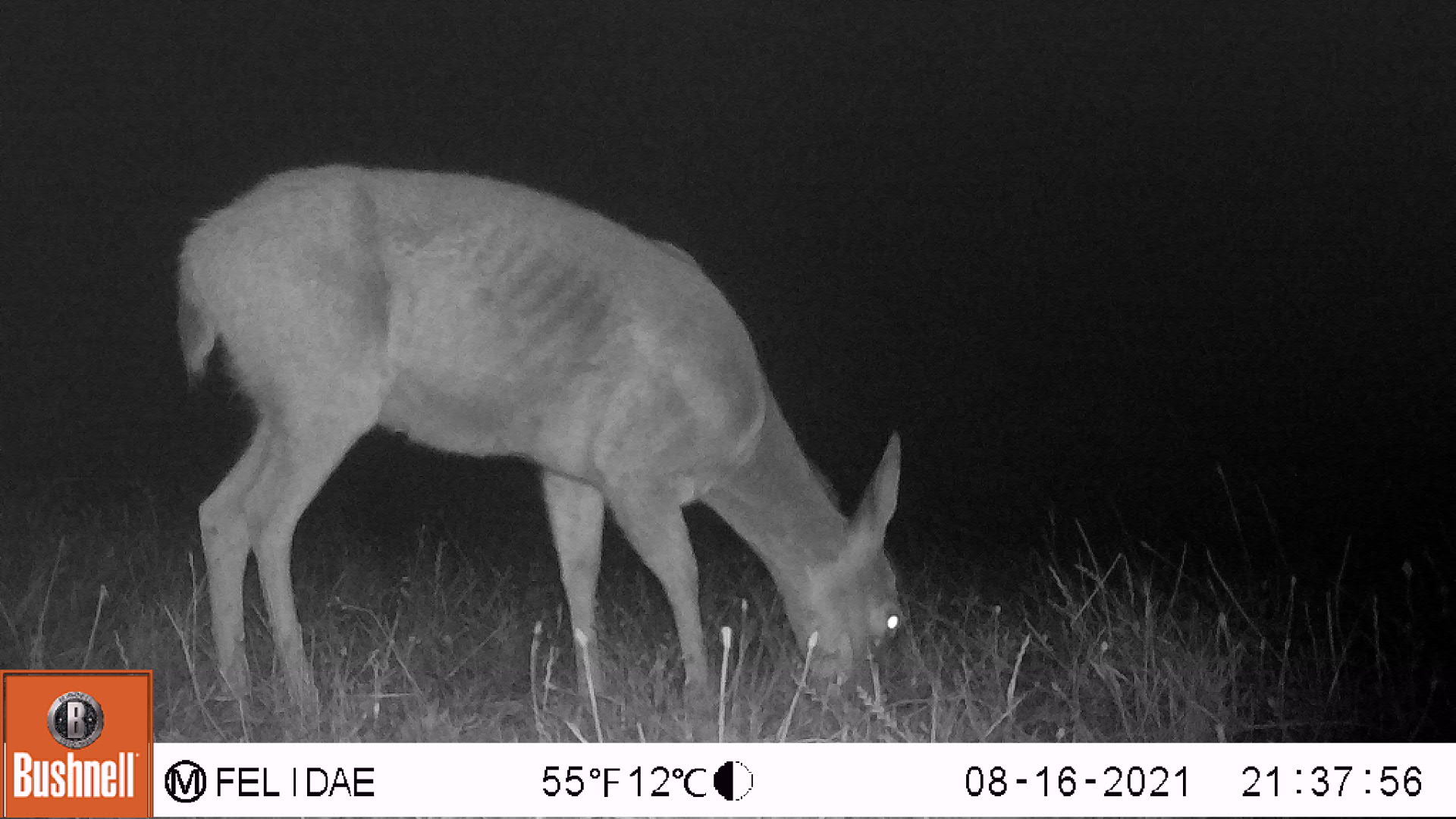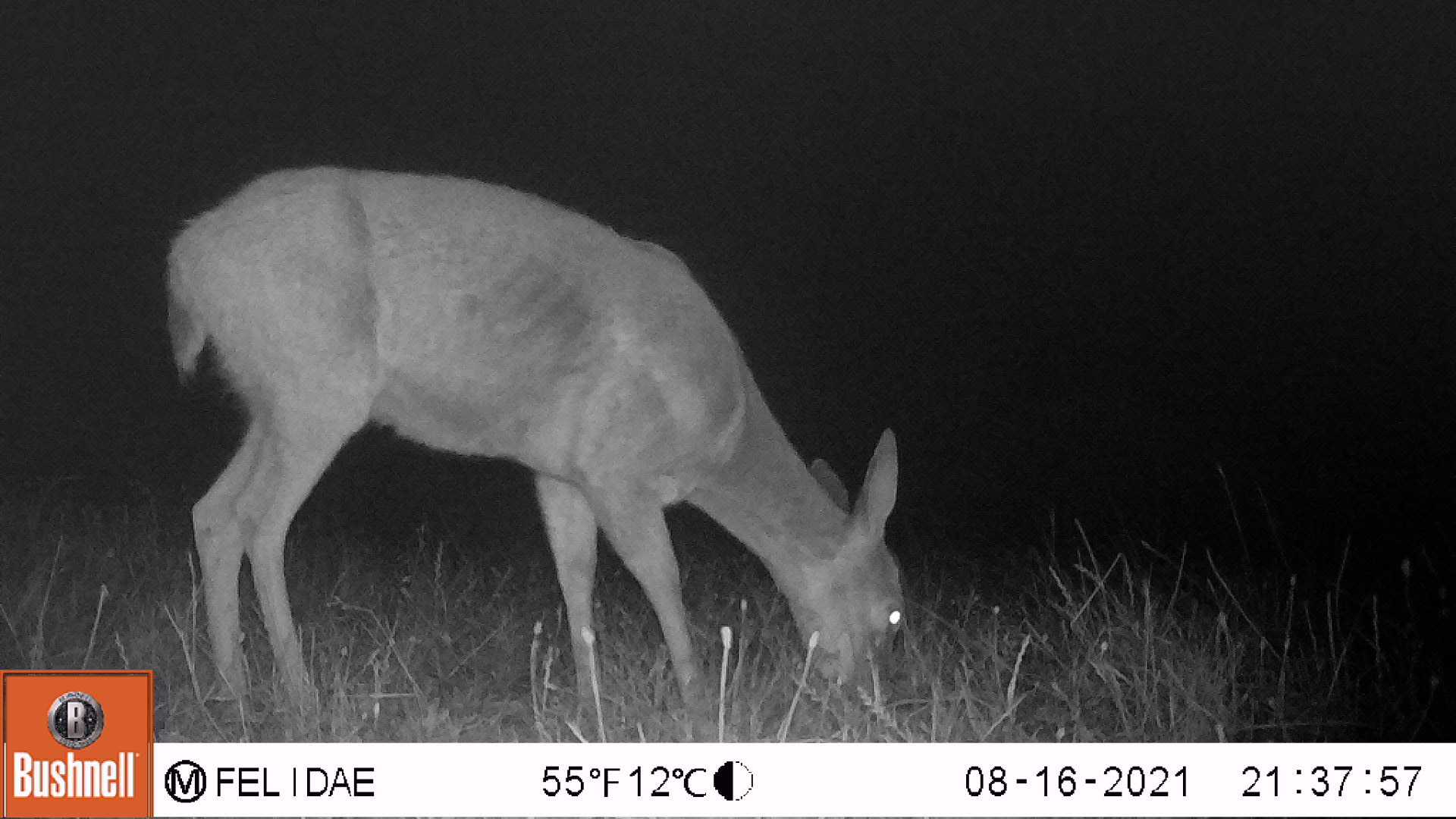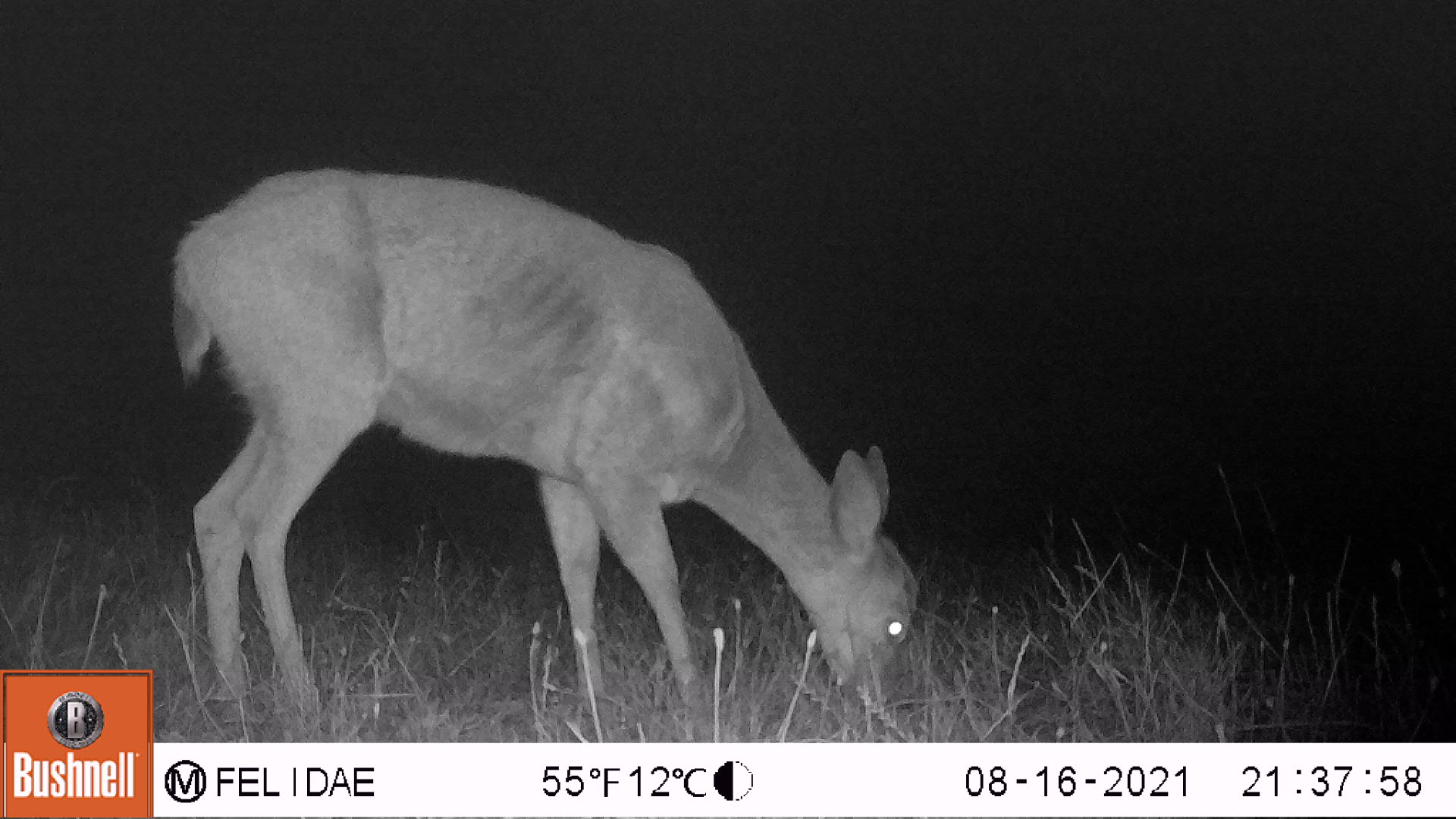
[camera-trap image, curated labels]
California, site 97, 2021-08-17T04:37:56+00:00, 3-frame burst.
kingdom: Animalia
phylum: Chordata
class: Mammalia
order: Artiodactyla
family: Cervidae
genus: Odocoileus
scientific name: Odocoileus hemionus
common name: mule deer